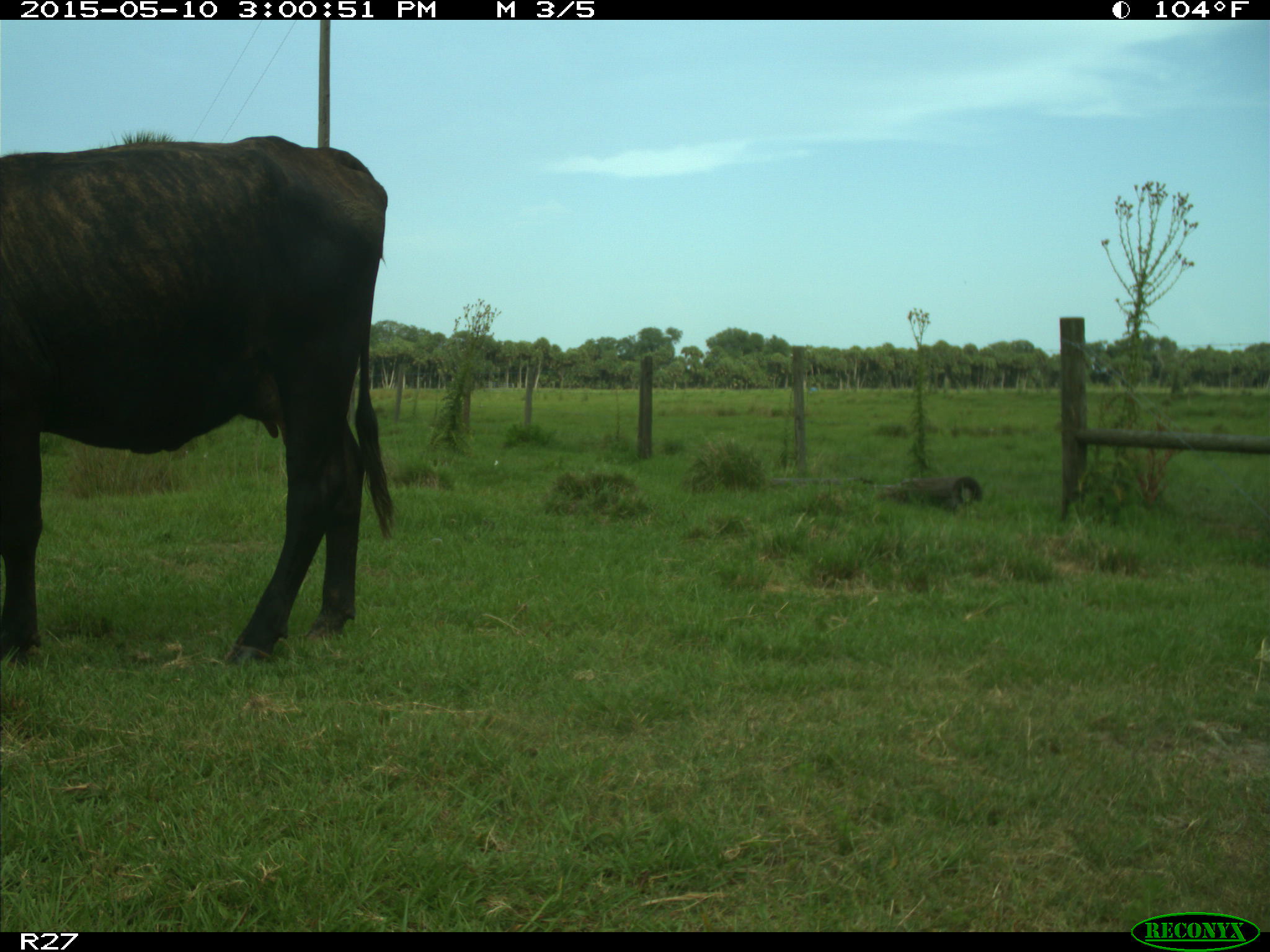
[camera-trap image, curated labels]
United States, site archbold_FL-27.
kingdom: Animalia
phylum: Chordata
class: Mammalia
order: Artiodactyla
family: Bovidae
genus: Bos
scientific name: Bos taurus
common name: domestic cow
Bos taurus (domestic cow).